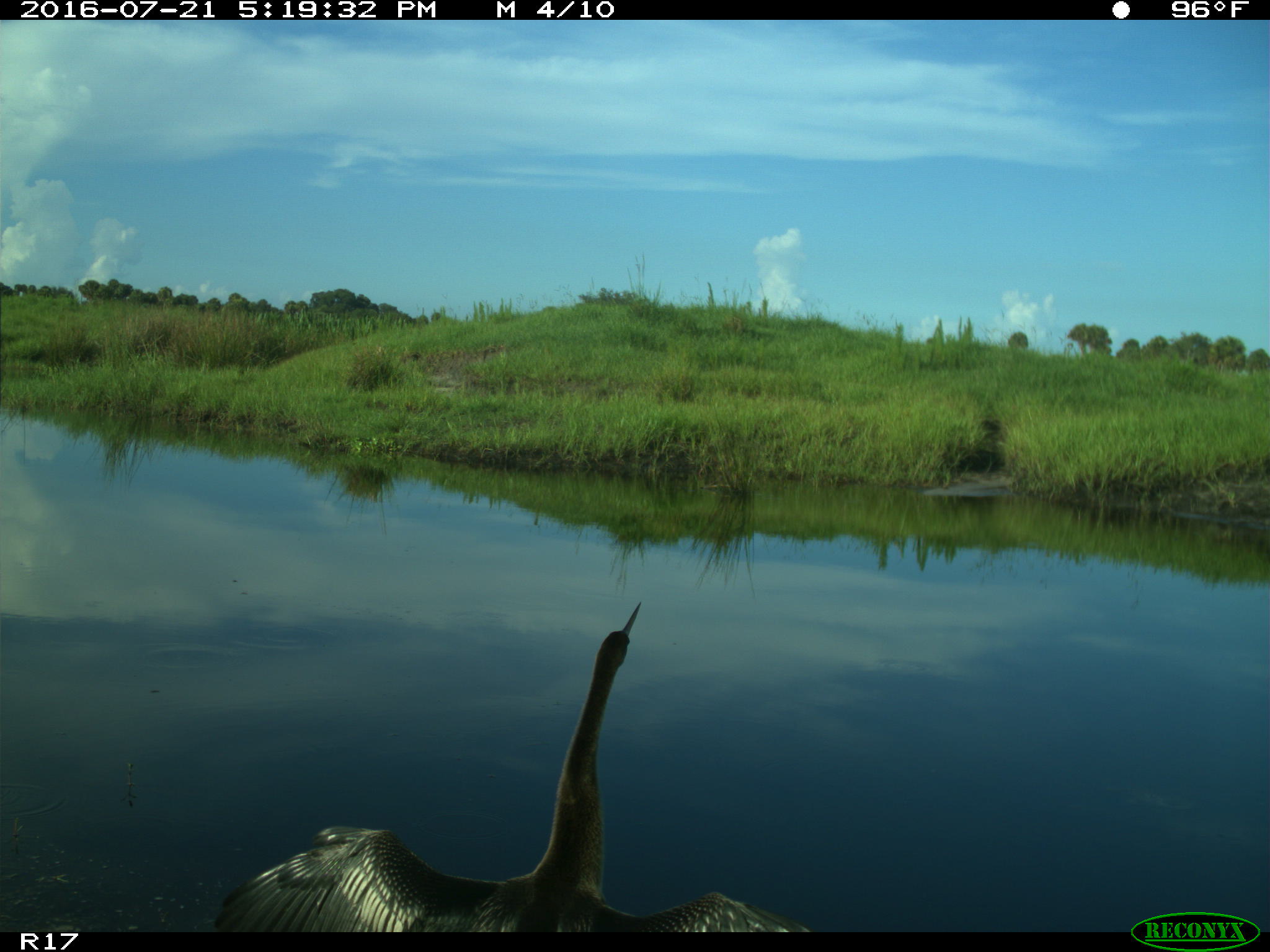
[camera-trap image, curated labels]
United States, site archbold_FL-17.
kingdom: Animalia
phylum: Chordata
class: Aves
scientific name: Aves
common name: birds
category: unidentified bird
Unidentified bird (birds) (Aves).